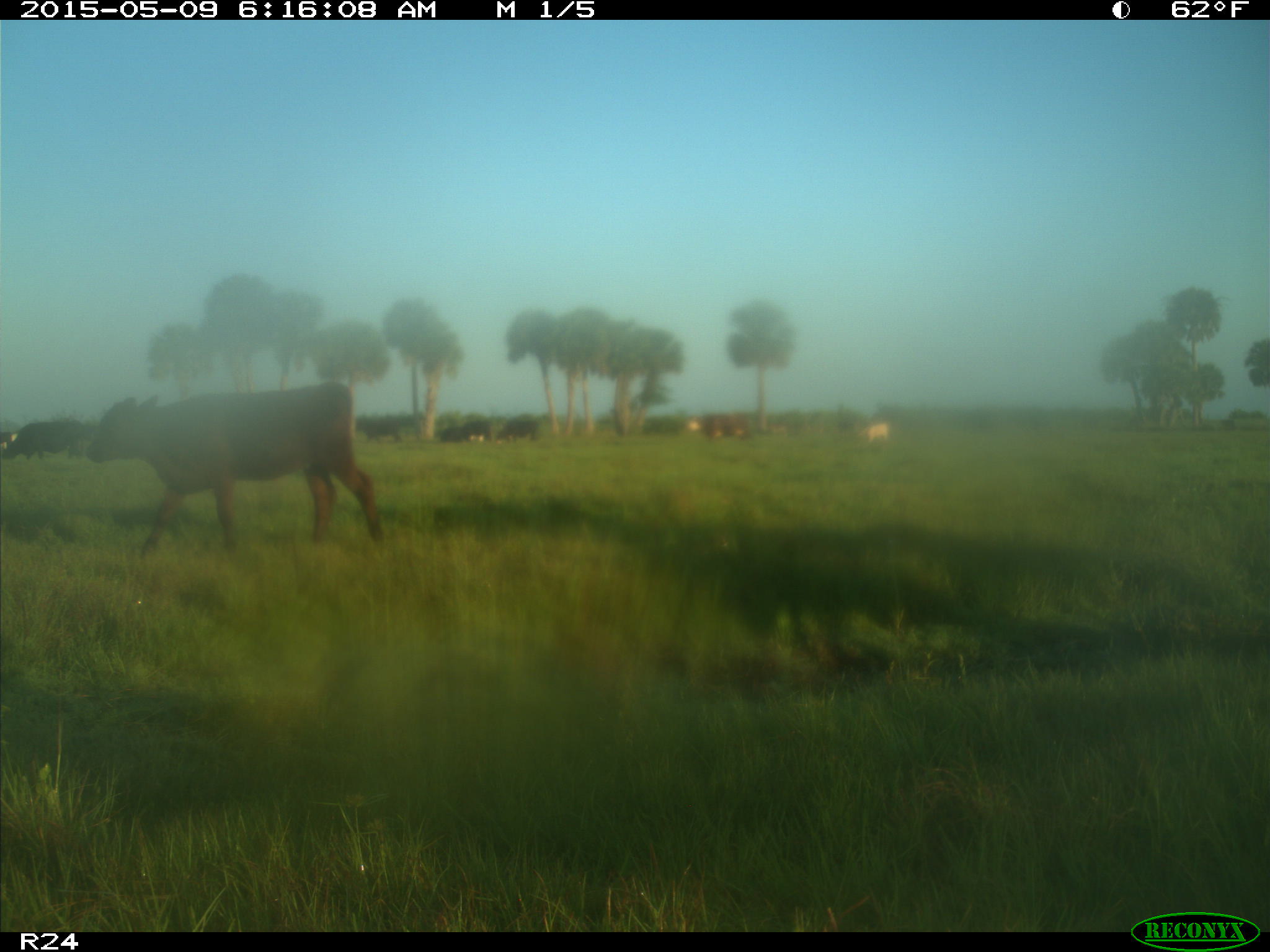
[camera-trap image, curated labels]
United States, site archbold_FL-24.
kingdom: Animalia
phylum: Chordata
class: Mammalia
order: Artiodactyla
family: Bovidae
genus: Bos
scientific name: Bos taurus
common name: domestic cow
Bos taurus (domestic cow).